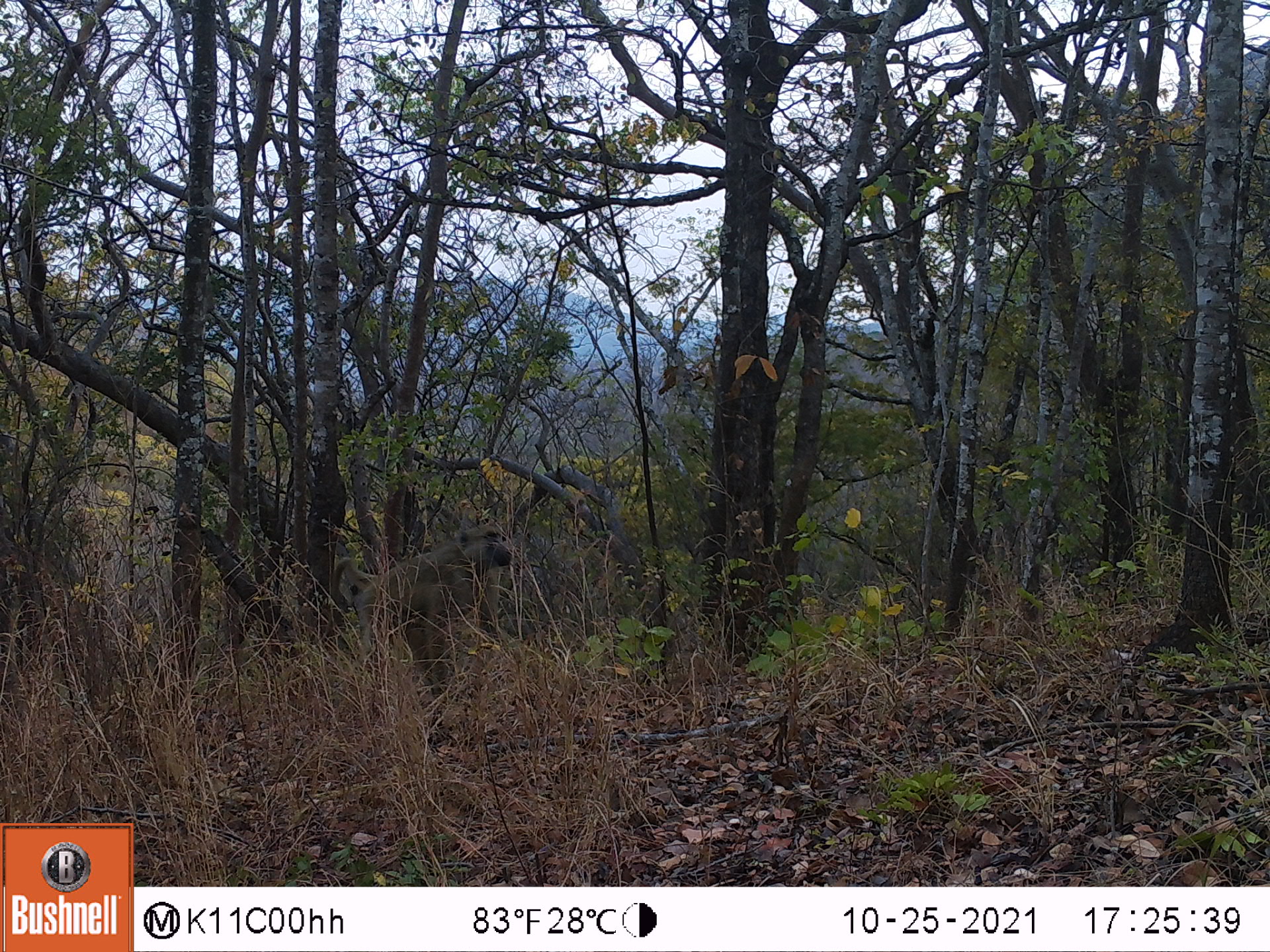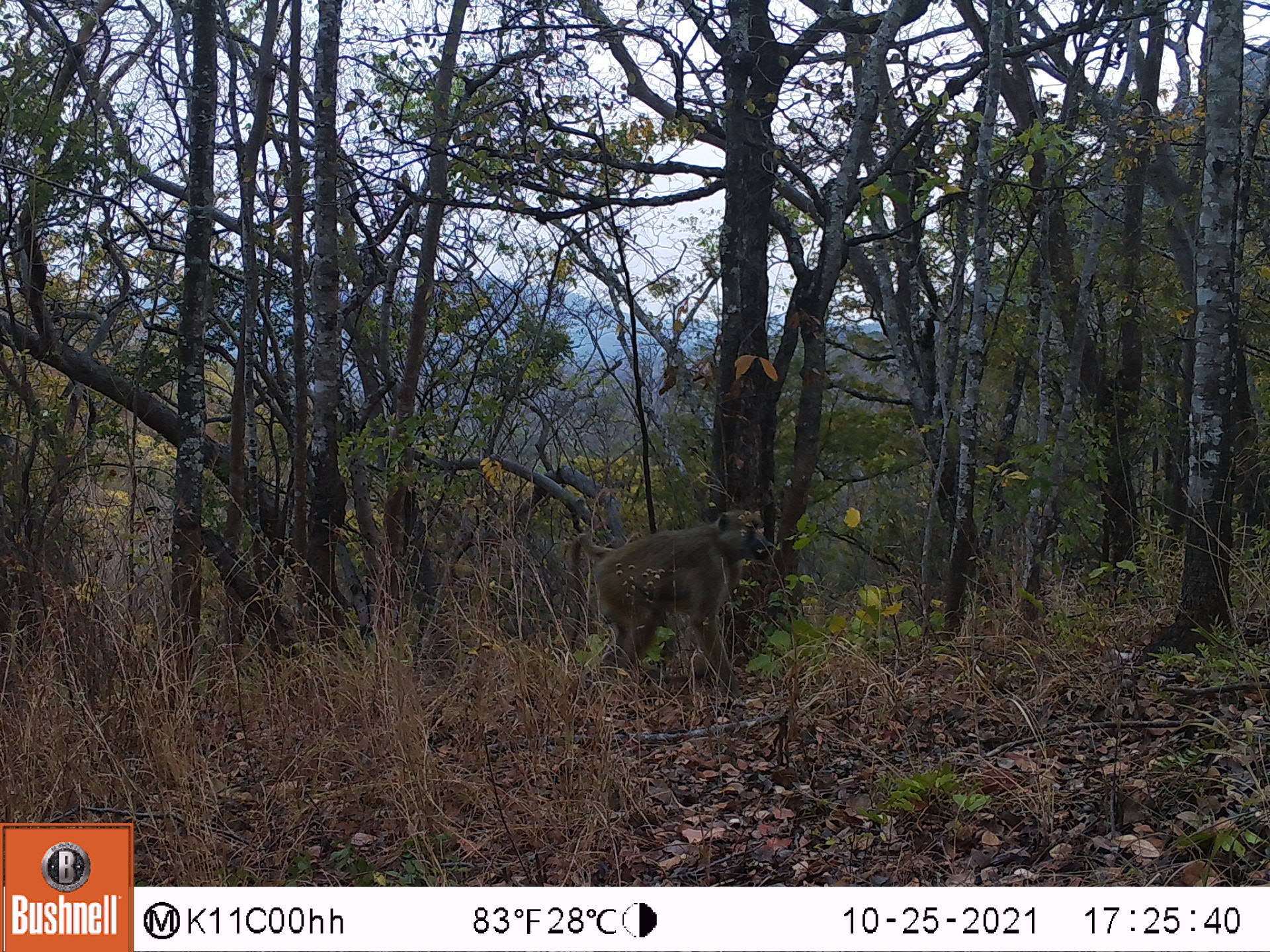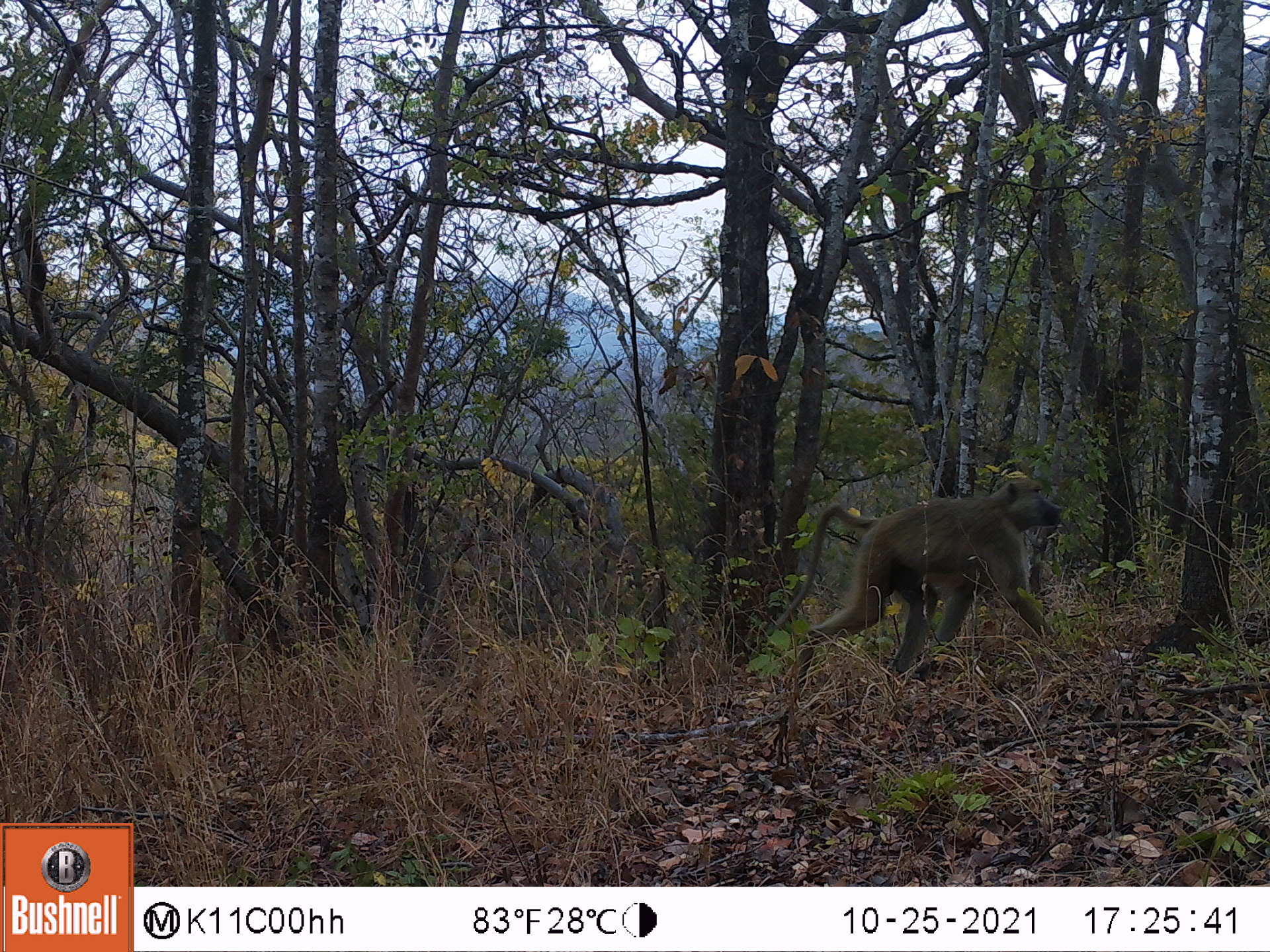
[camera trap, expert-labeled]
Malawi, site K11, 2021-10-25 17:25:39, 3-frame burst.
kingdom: Animalia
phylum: Chordata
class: Mammalia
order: Primates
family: Cercopithecidae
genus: Papio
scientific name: Papio cynocephalus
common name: yellow baboon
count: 1